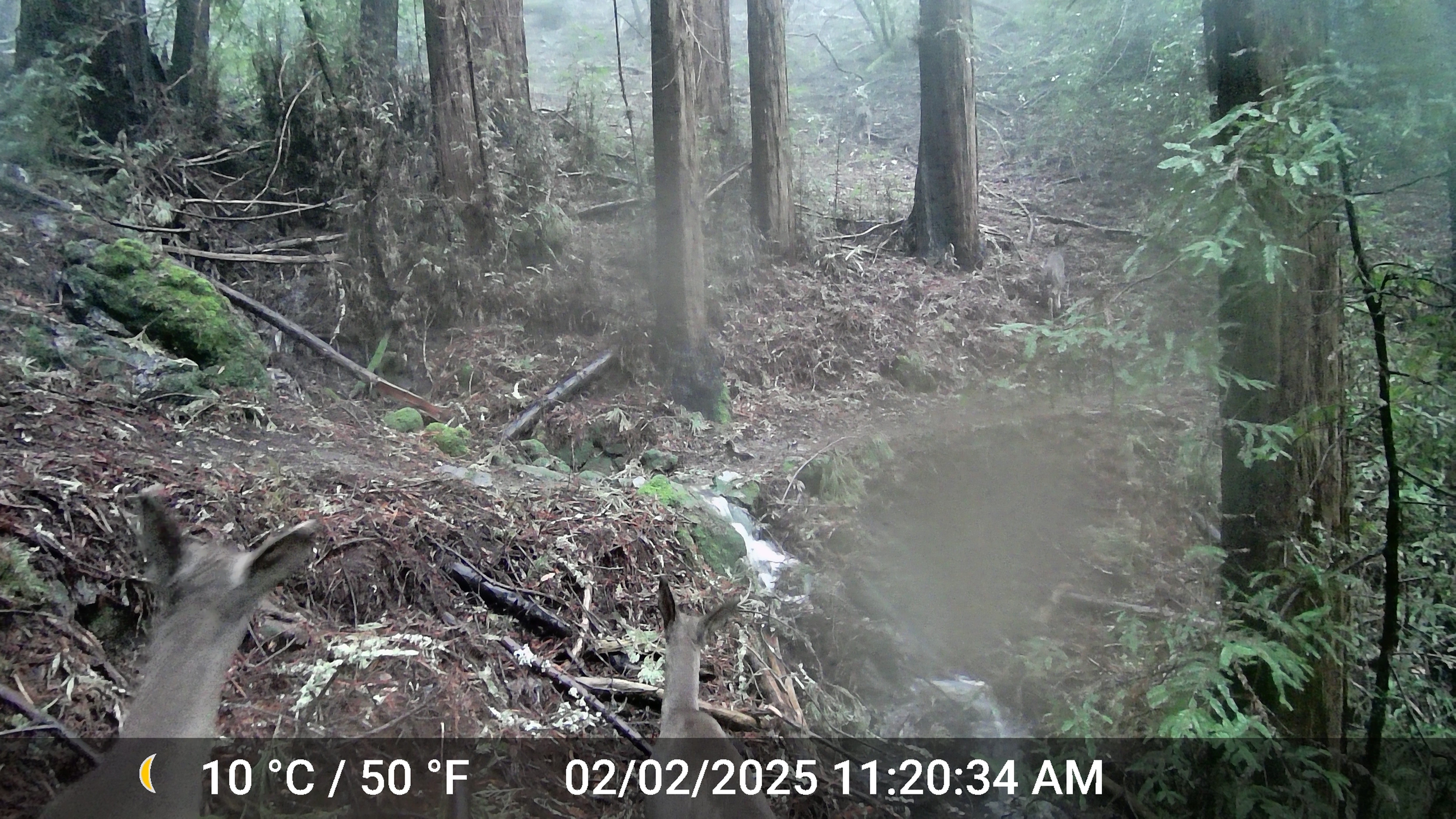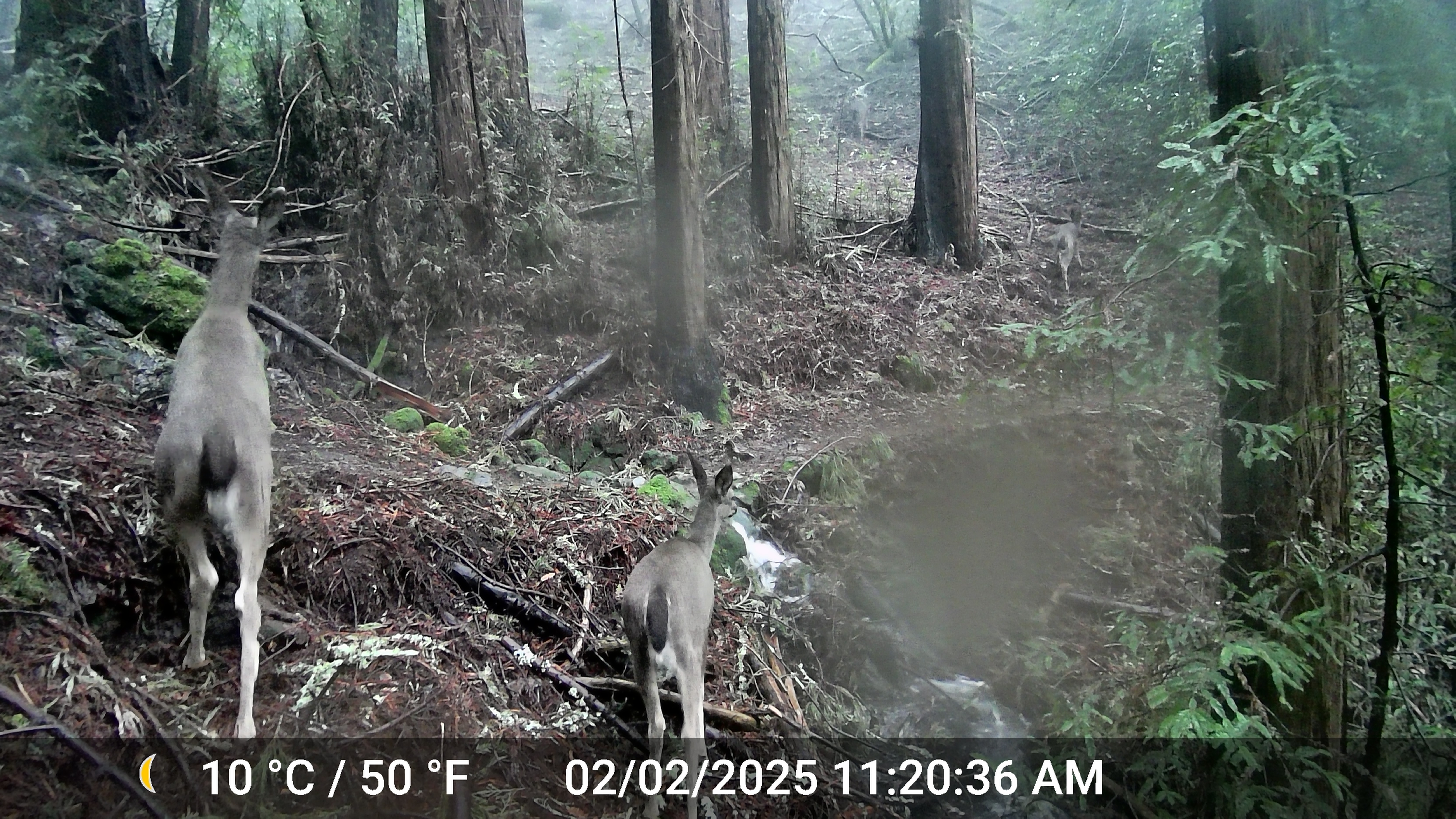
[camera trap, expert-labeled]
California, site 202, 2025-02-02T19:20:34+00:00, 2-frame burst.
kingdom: Animalia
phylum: Chordata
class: Mammalia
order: Artiodactyla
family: Cervidae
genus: Odocoileus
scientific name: Odocoileus hemionus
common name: mule deer